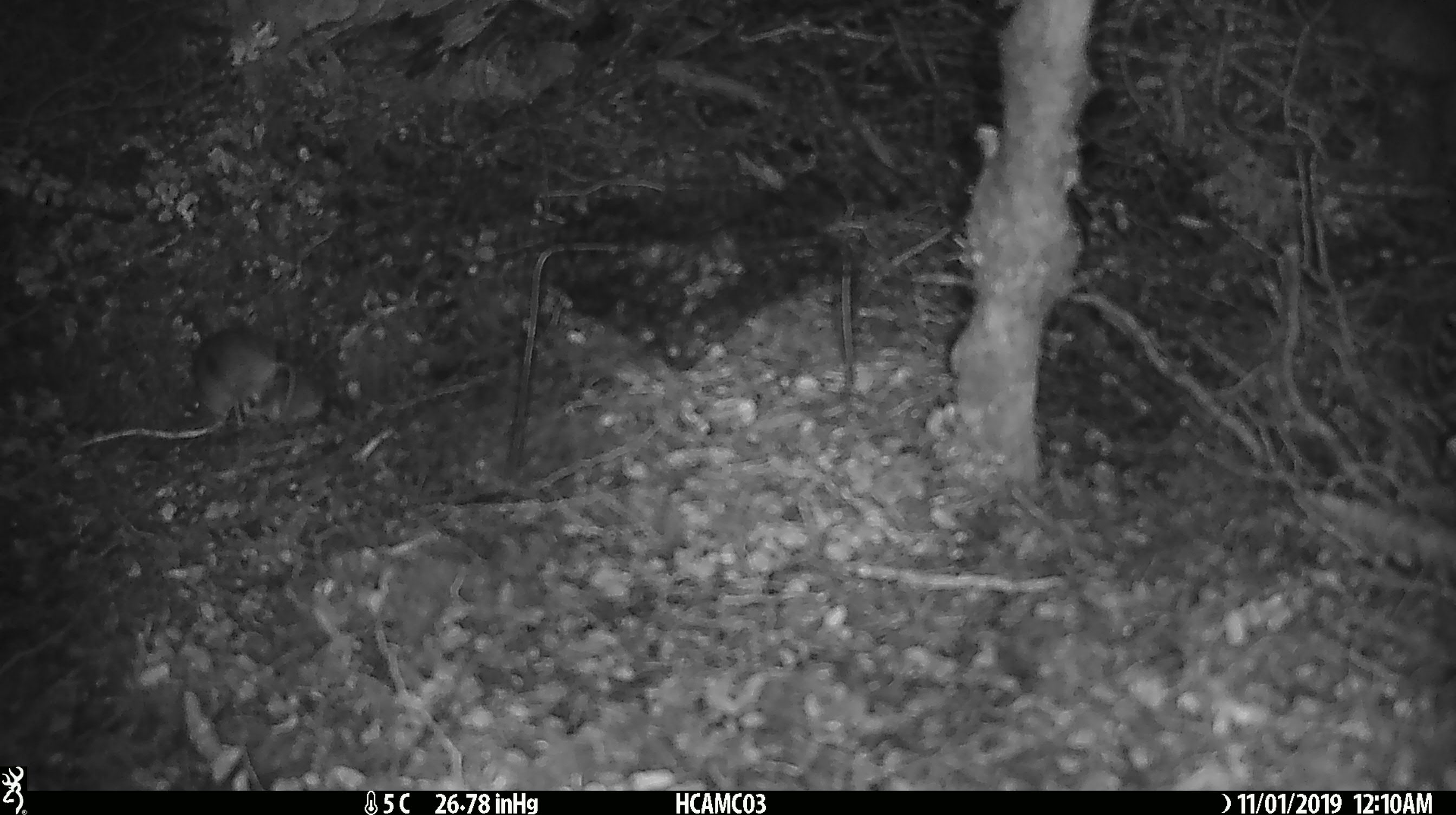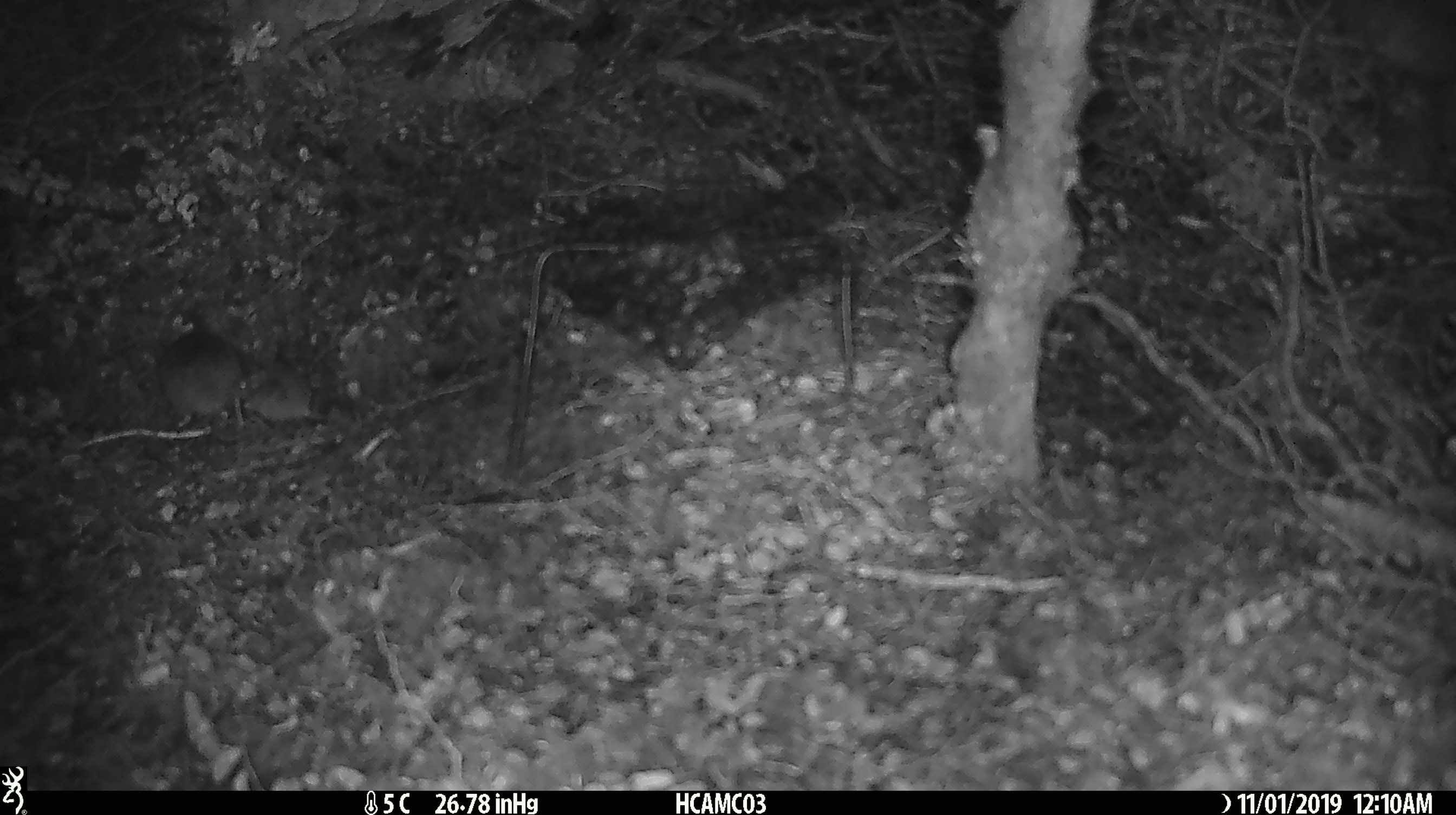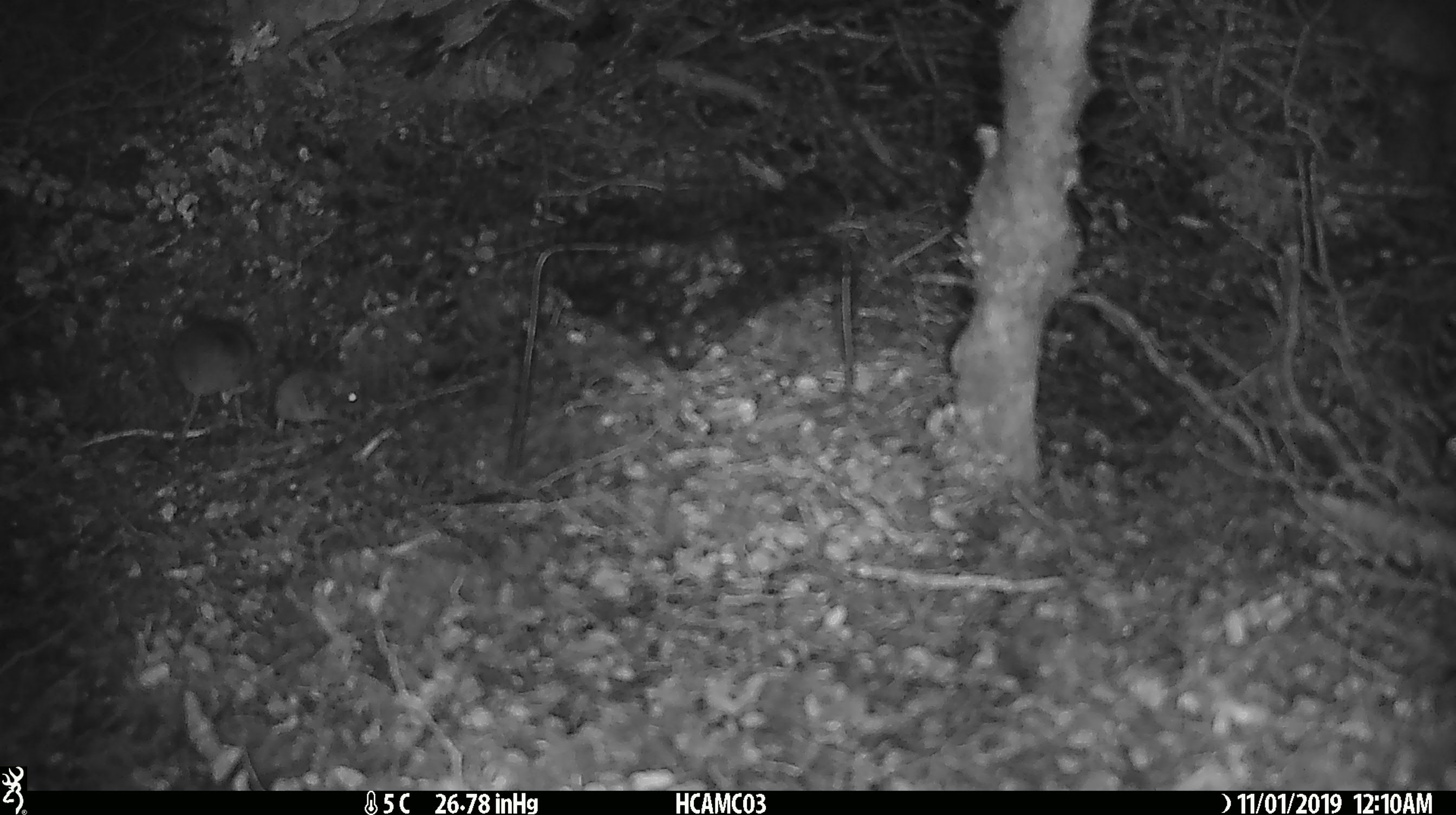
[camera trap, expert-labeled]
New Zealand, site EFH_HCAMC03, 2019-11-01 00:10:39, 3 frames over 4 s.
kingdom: Animalia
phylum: Chordata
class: Mammalia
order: Rodentia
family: Muridae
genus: Mus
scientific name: Mus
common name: mouse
Mouse (Mus).